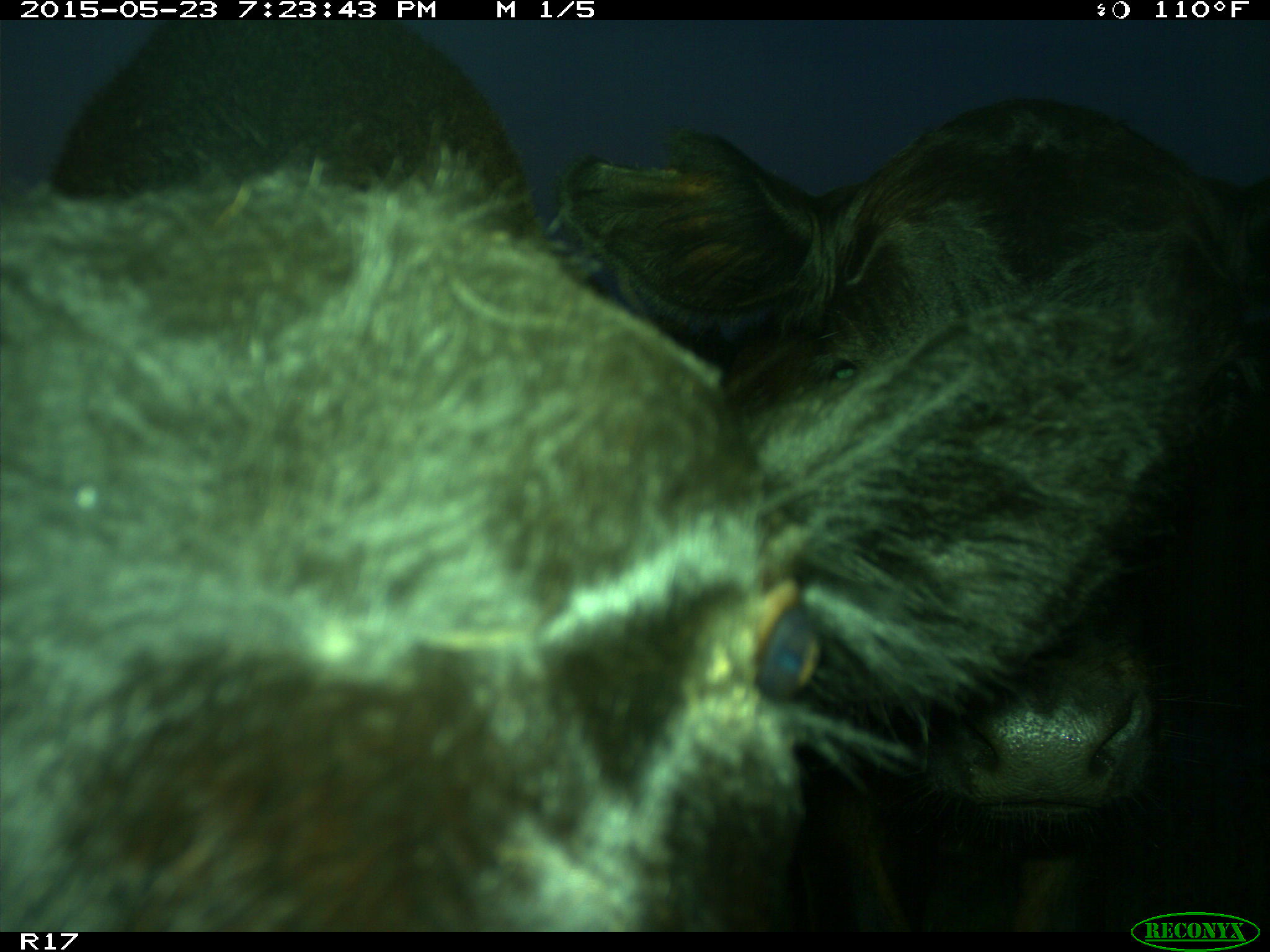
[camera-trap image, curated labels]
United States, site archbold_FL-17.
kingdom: Animalia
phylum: Chordata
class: Mammalia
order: Artiodactyla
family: Bovidae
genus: Bos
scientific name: Bos taurus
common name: domestic cow